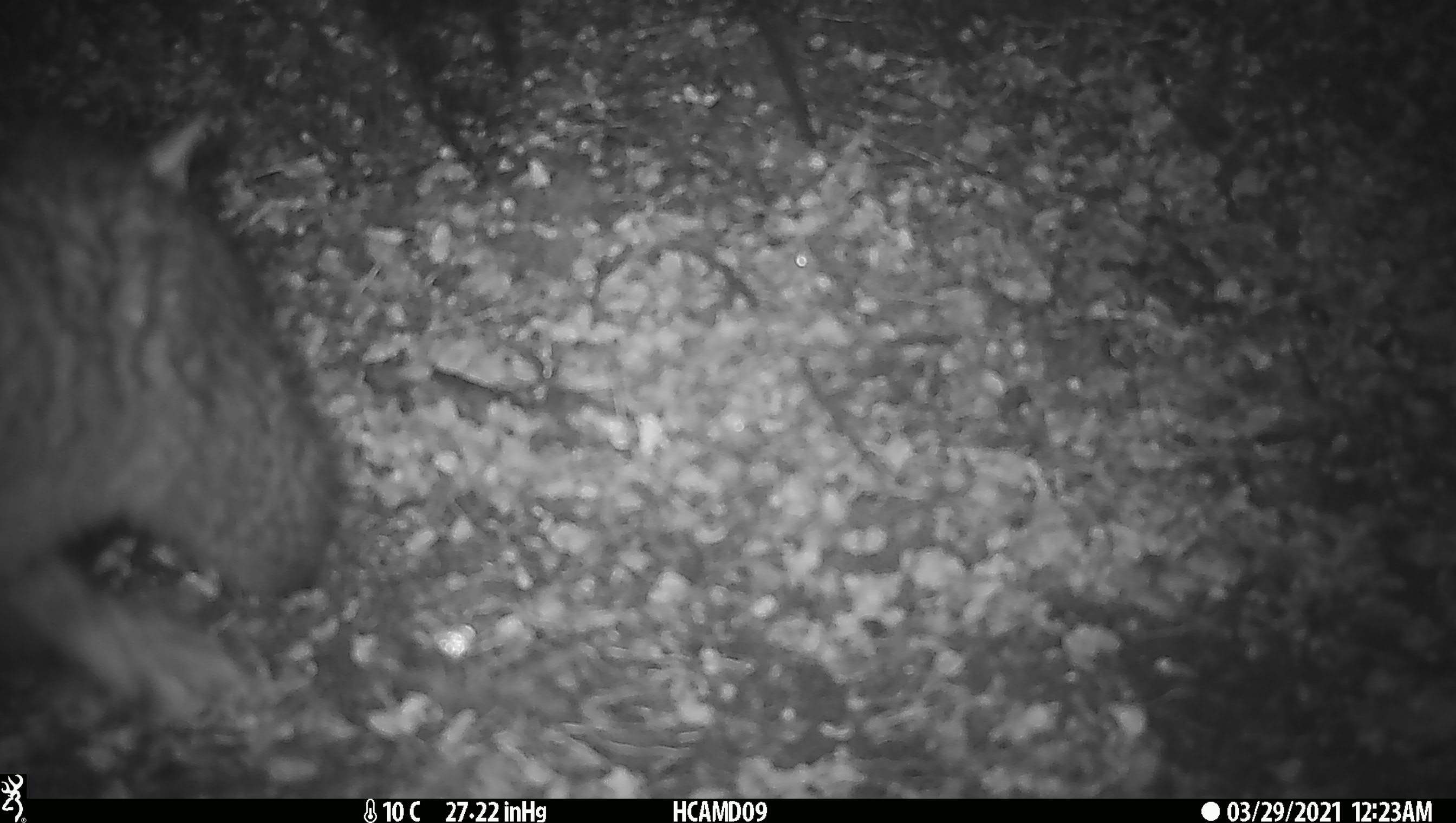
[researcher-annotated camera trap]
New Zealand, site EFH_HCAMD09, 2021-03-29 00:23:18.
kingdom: Animalia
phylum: Chordata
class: Mammalia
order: Diprotodontia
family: Phalangeridae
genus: Trichosurus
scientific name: Trichosurus vulpecula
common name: common brushtail possum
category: possum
Possum (common brushtail possum) (Trichosurus vulpecula).